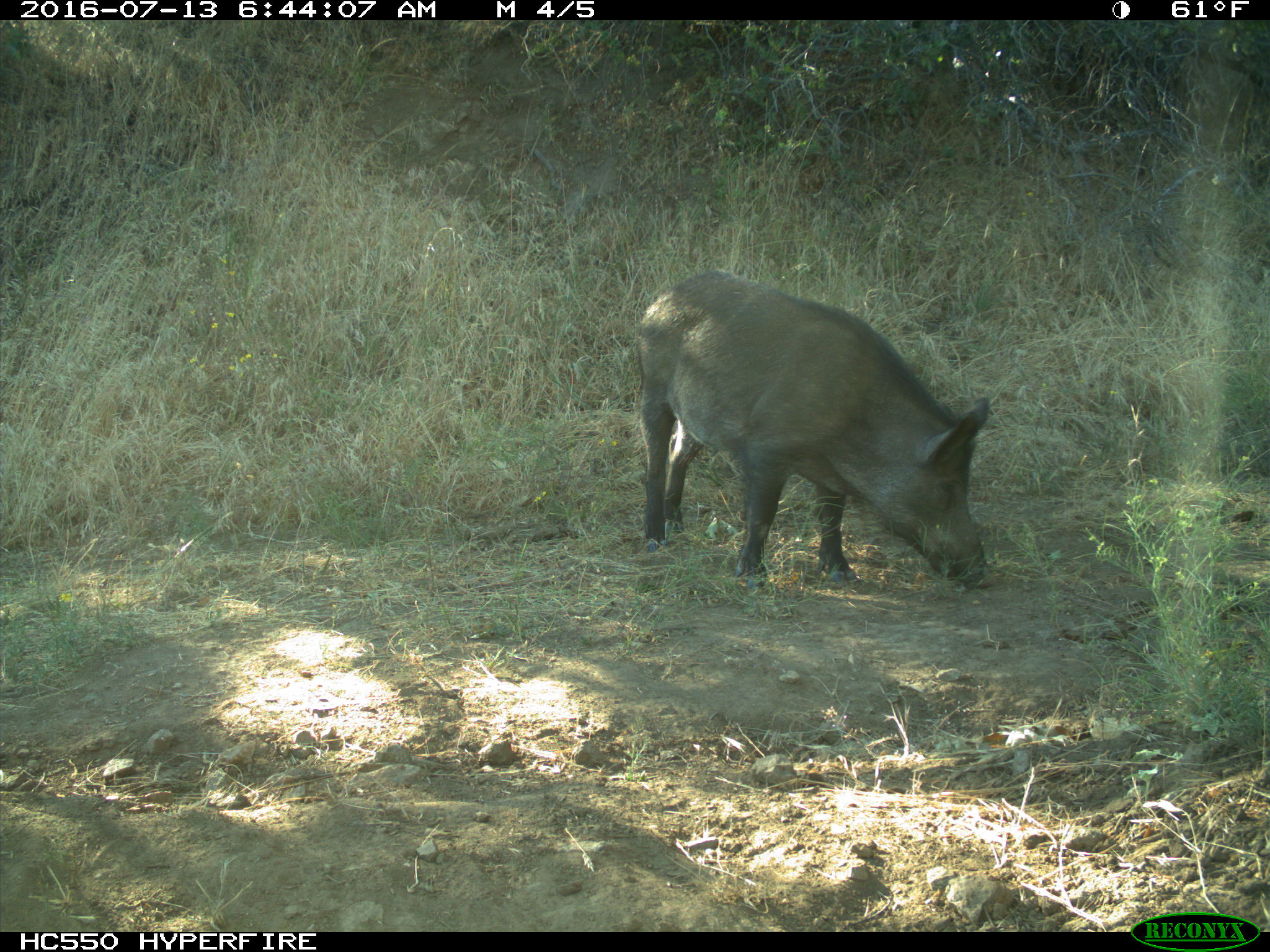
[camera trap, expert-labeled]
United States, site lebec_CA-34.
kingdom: Animalia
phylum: Chordata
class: Mammalia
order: Artiodactyla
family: Suidae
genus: Sus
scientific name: Sus scrofa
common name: wild boar